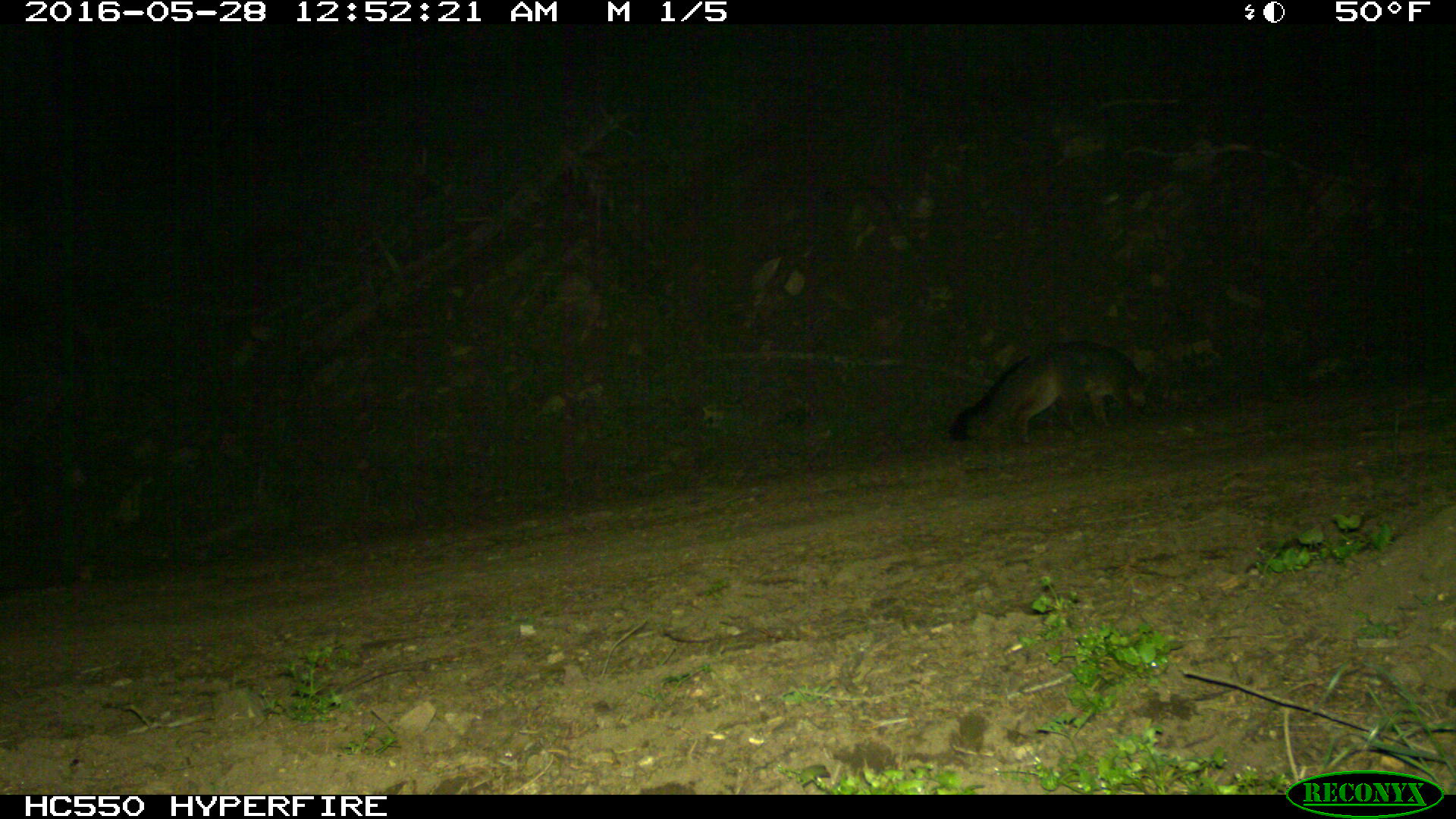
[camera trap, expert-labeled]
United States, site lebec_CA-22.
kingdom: Animalia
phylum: Chordata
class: Mammalia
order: Carnivora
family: Canidae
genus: Urocyon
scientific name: Urocyon cinereoargenteus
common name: gray fox